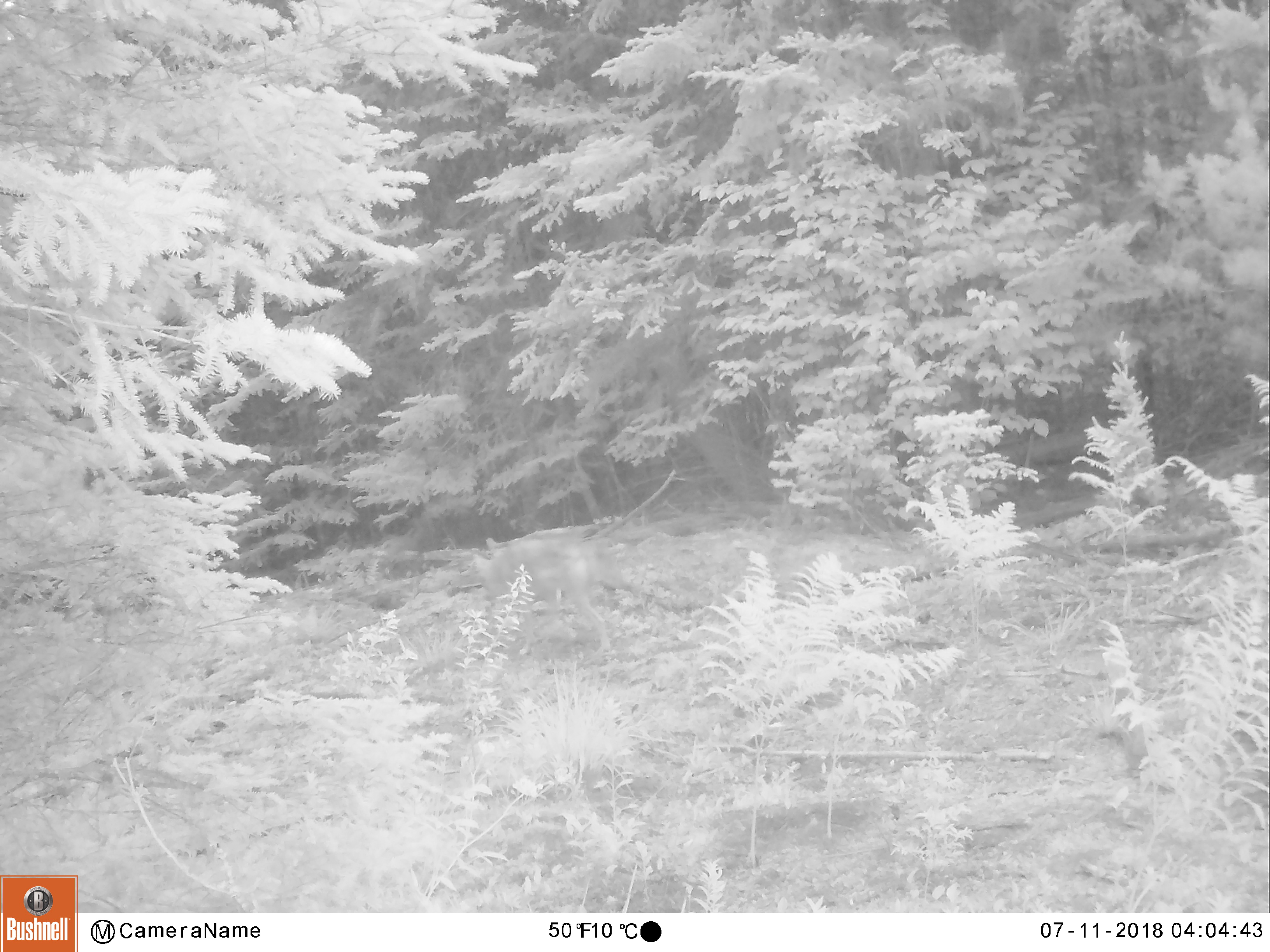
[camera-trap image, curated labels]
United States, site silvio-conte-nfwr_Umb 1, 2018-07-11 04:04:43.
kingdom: Animalia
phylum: Chordata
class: Mammalia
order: Carnivora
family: Canidae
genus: Canis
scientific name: Canis latrans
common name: coyote